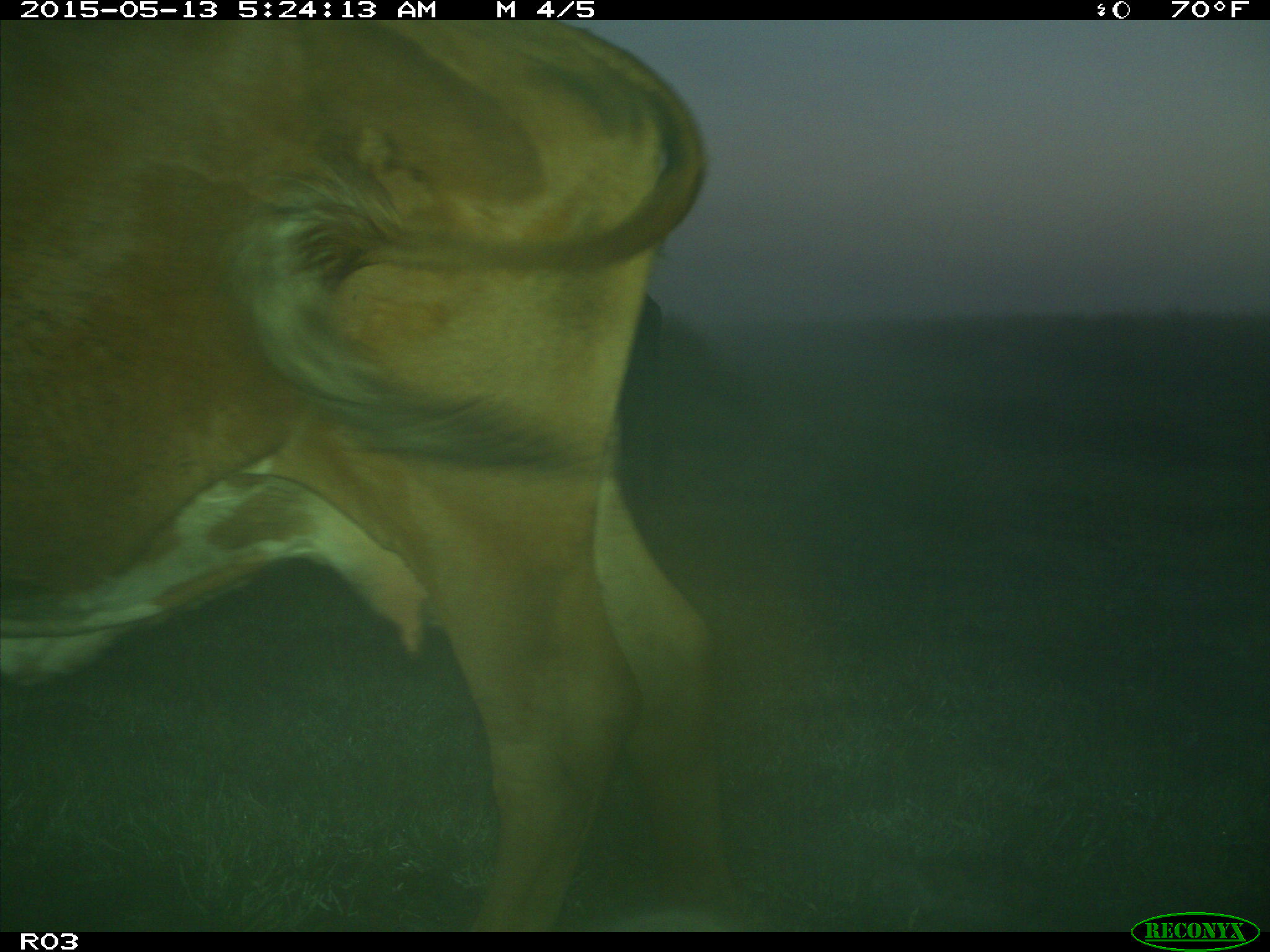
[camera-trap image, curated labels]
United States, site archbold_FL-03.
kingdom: Animalia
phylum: Chordata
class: Mammalia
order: Artiodactyla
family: Bovidae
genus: Bos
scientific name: Bos taurus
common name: domestic cow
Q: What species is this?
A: Bos taurus (domestic cow).